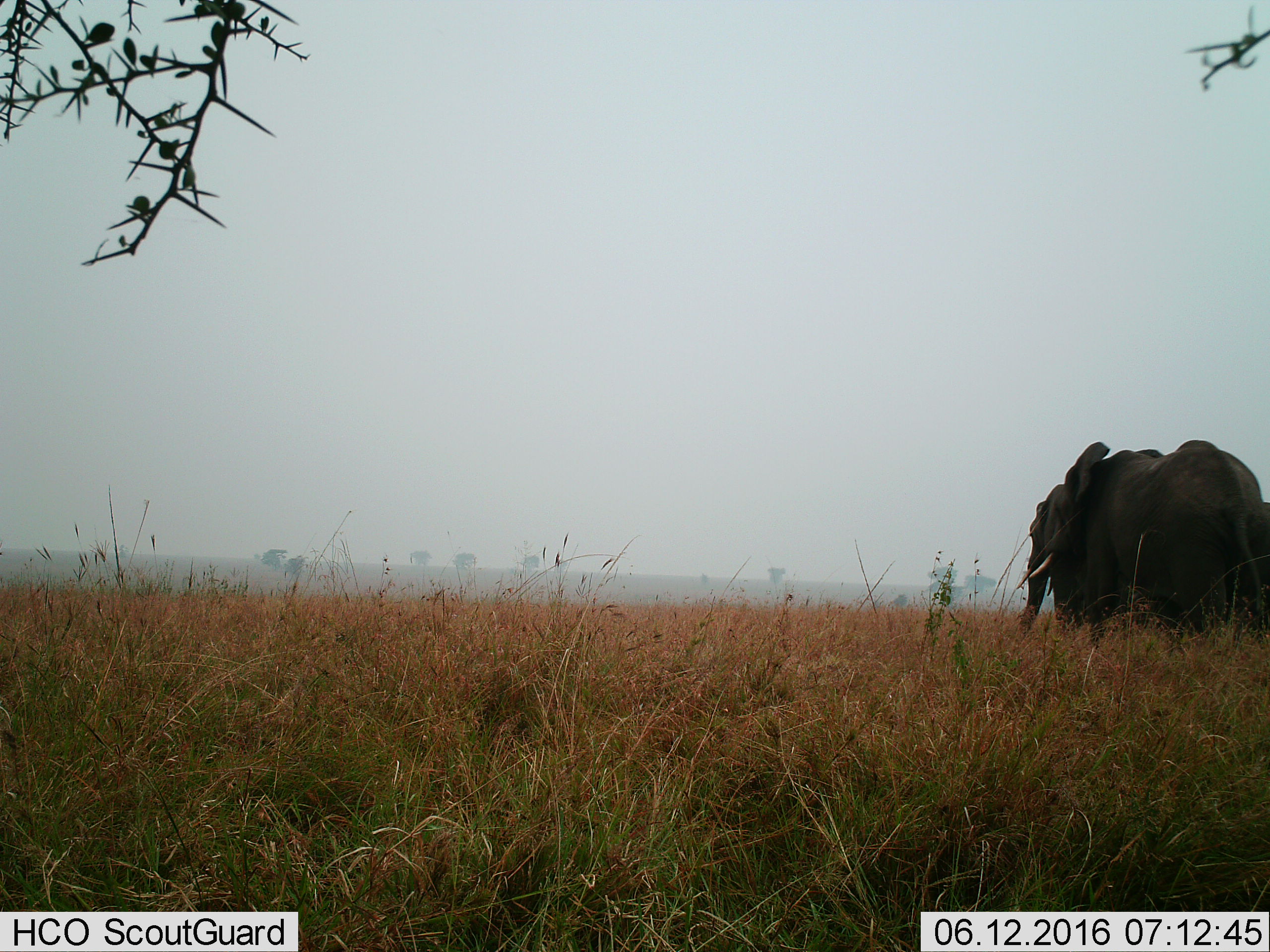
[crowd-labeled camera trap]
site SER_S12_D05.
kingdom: Animalia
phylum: Chordata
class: Mammalia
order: Proboscidea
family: Elephantidae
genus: Loxodonta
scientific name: Loxodonta africana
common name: african bush elephant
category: elephant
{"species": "elephant (african bush elephant) (Loxodonta africana)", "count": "2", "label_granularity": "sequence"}